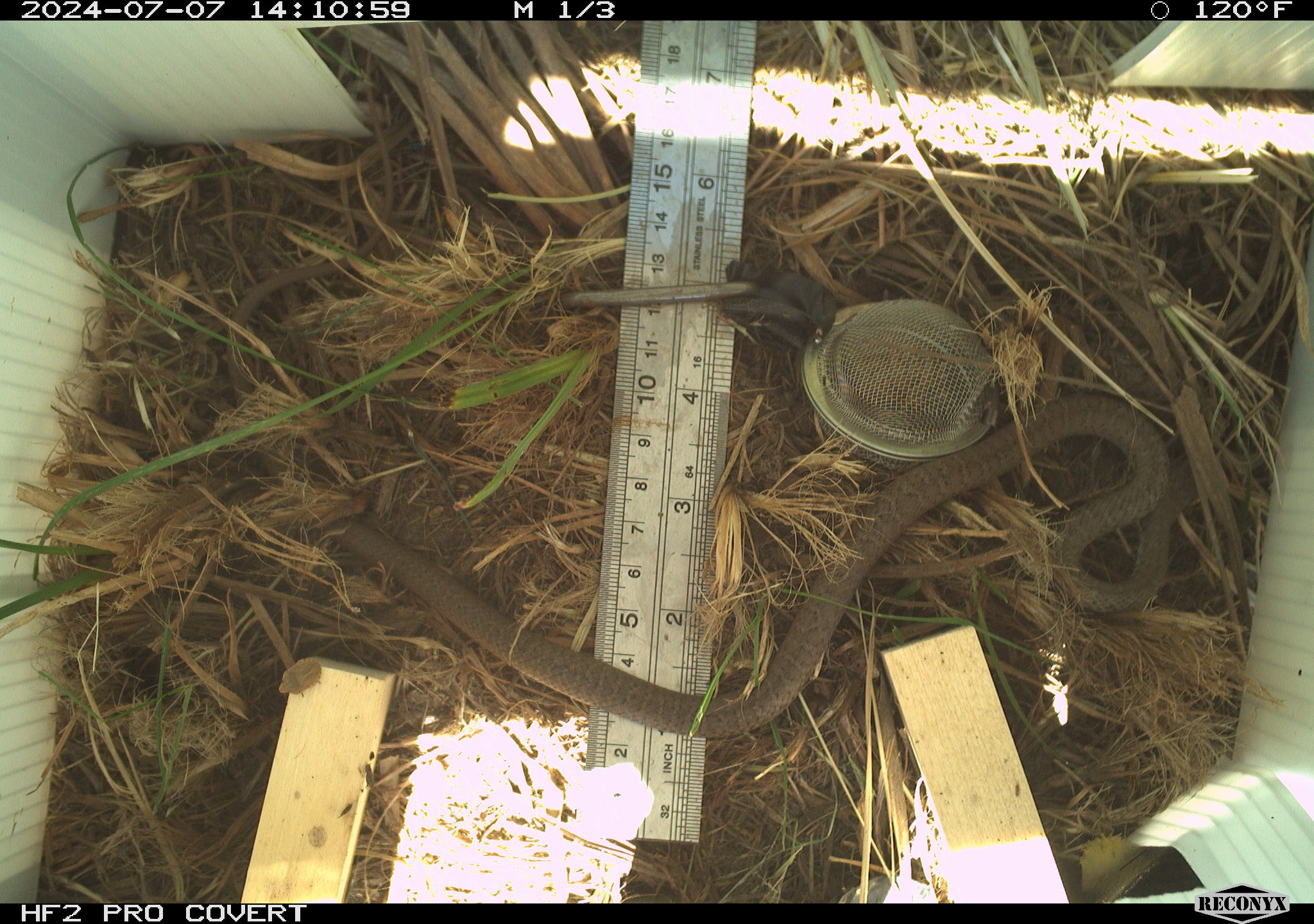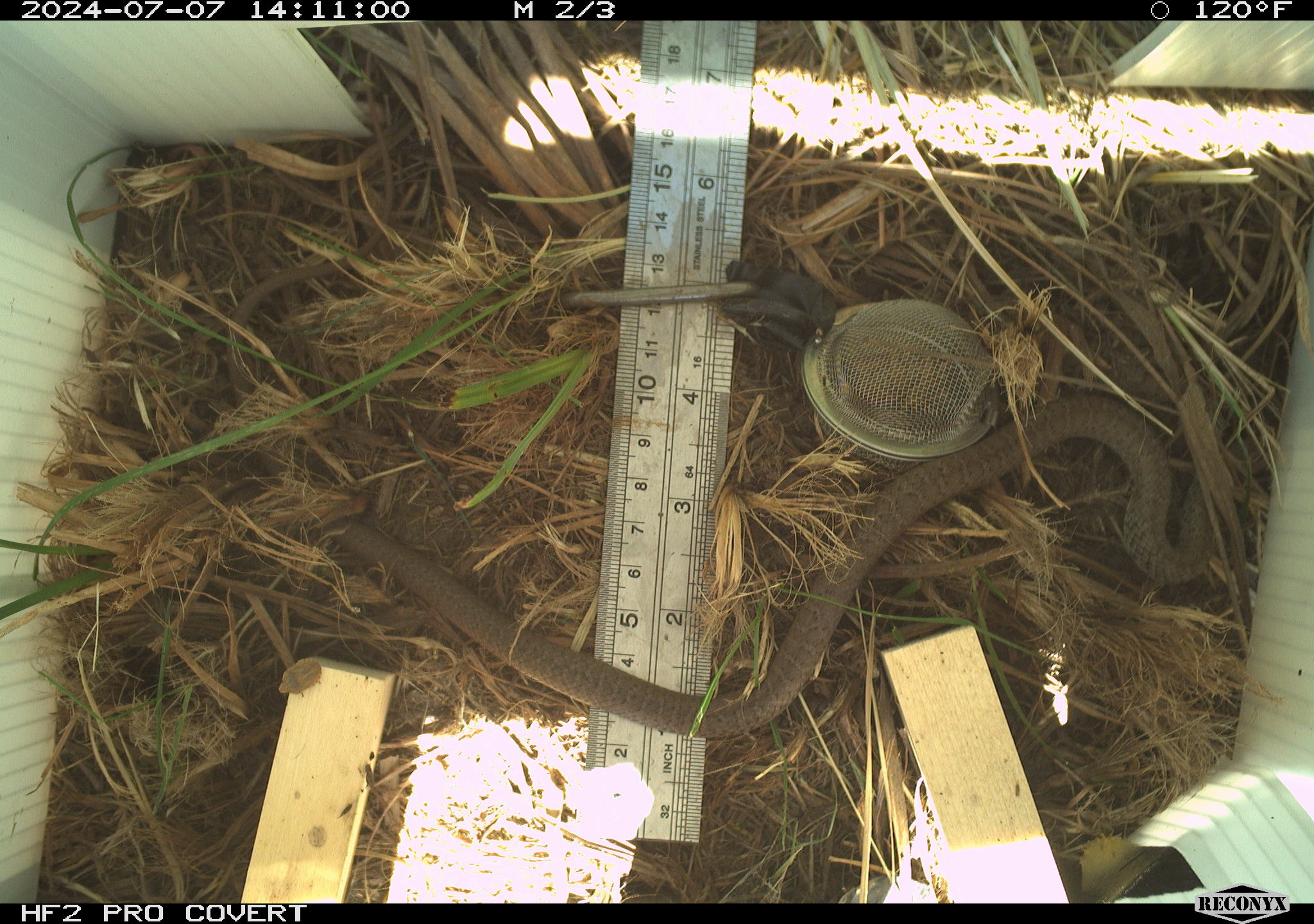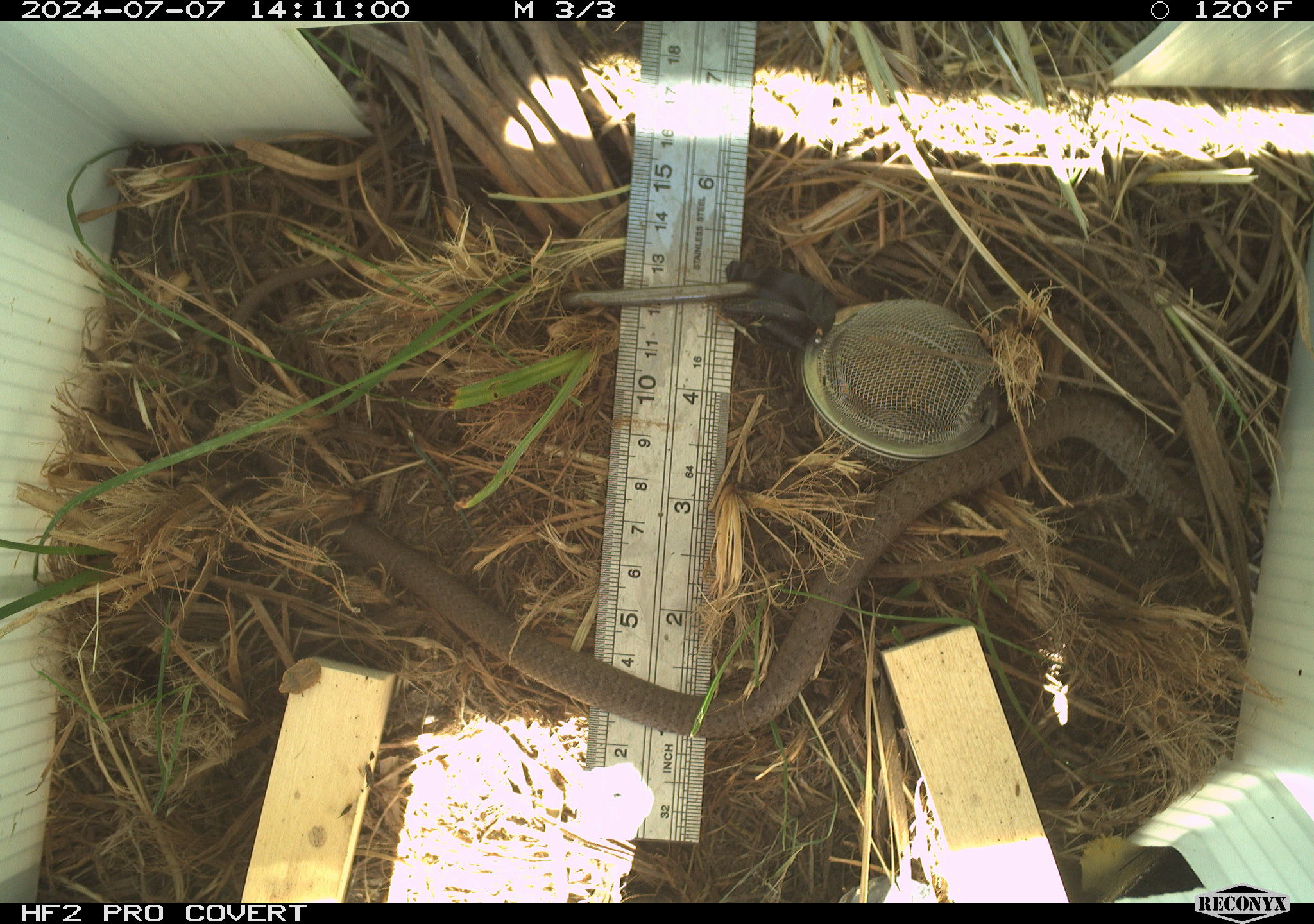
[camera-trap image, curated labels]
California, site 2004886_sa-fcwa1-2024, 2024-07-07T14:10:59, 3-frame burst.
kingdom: Animalia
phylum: Chordata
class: Reptilia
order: Squamata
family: Colubridae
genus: Coluber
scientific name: Coluber constrictor mormon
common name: western yellow-bellied racer